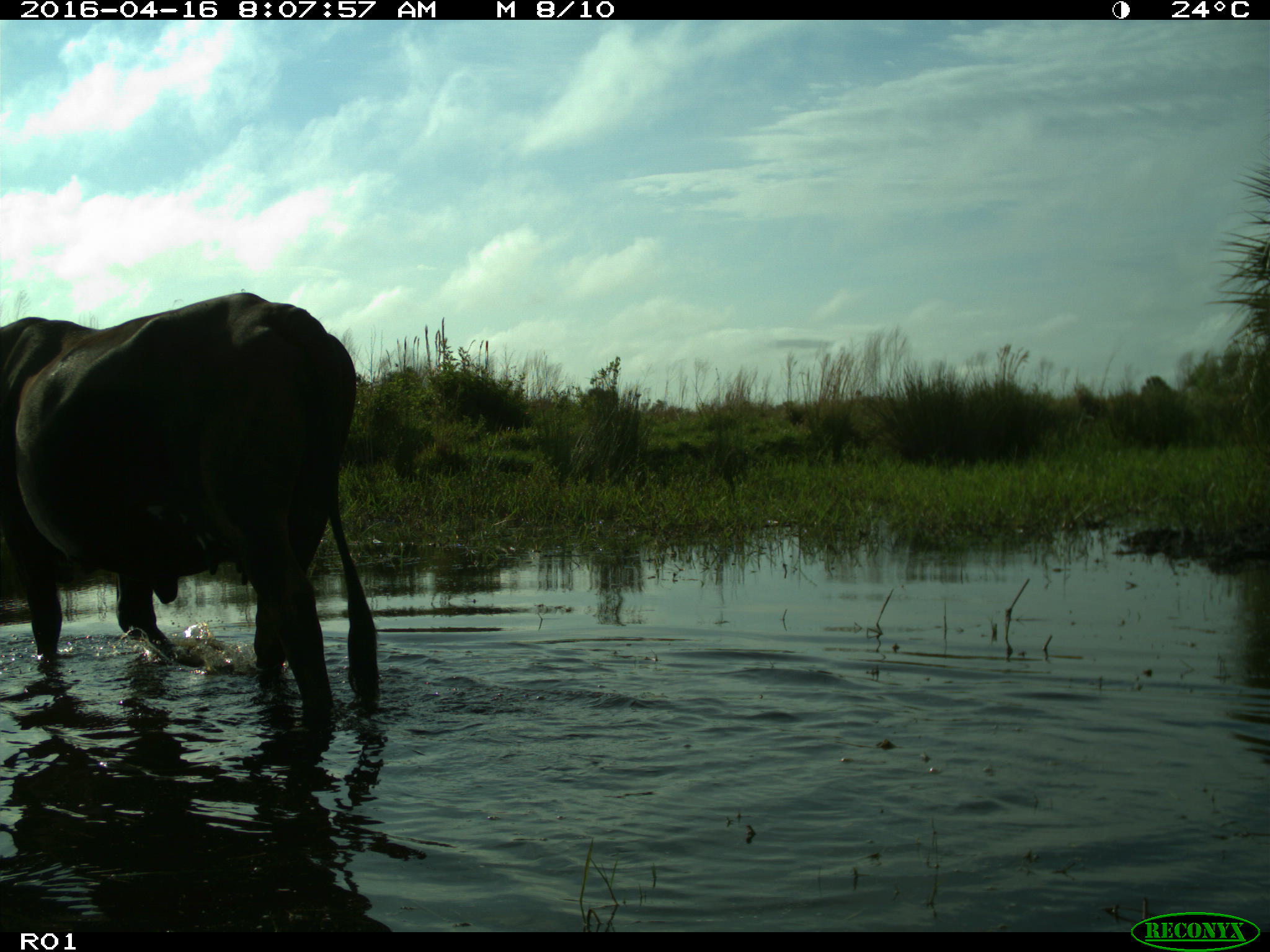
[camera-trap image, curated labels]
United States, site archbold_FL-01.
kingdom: Animalia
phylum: Chordata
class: Mammalia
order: Artiodactyla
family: Bovidae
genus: Bos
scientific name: Bos taurus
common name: domestic cow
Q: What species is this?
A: Bos taurus (domestic cow).